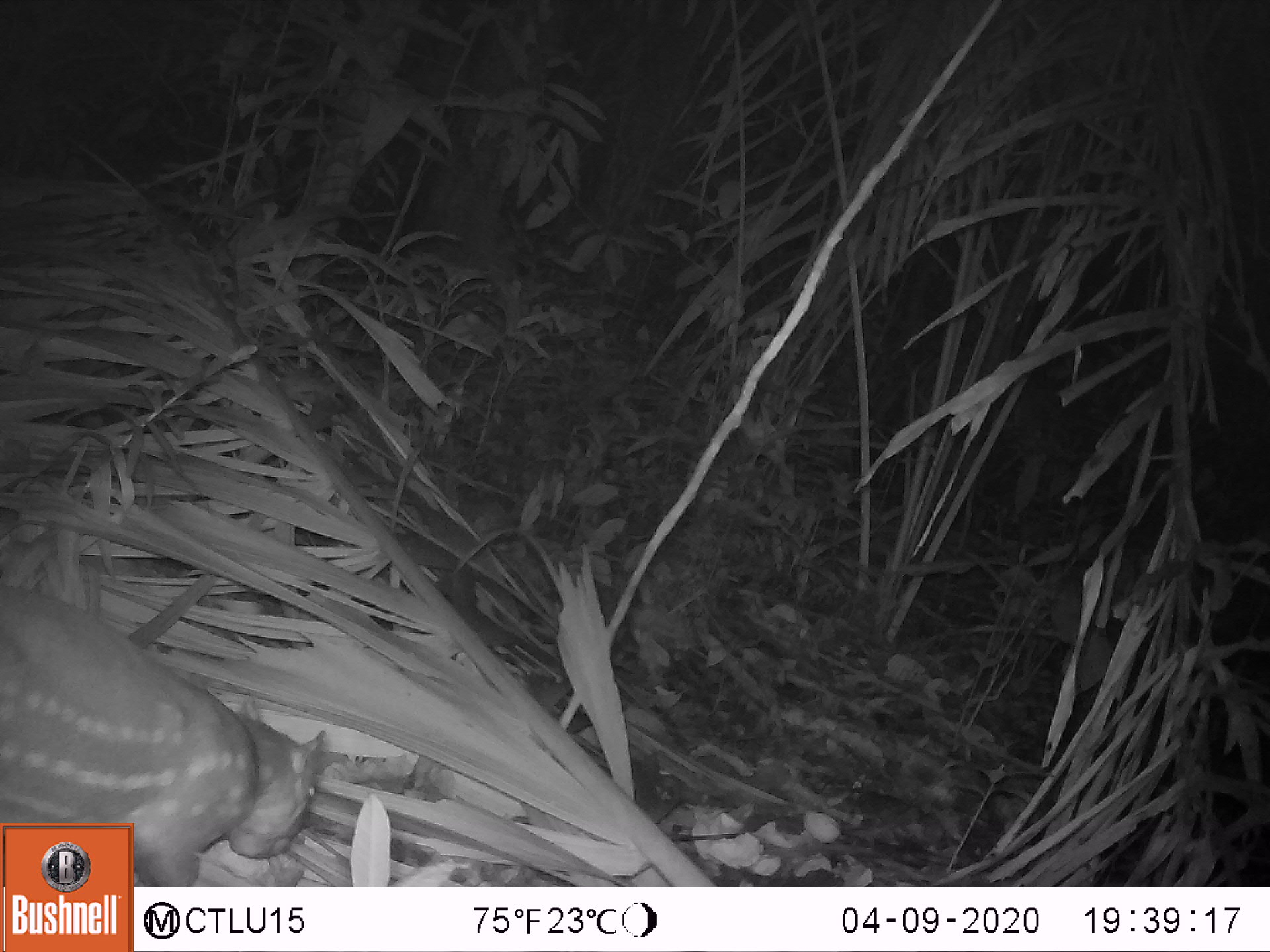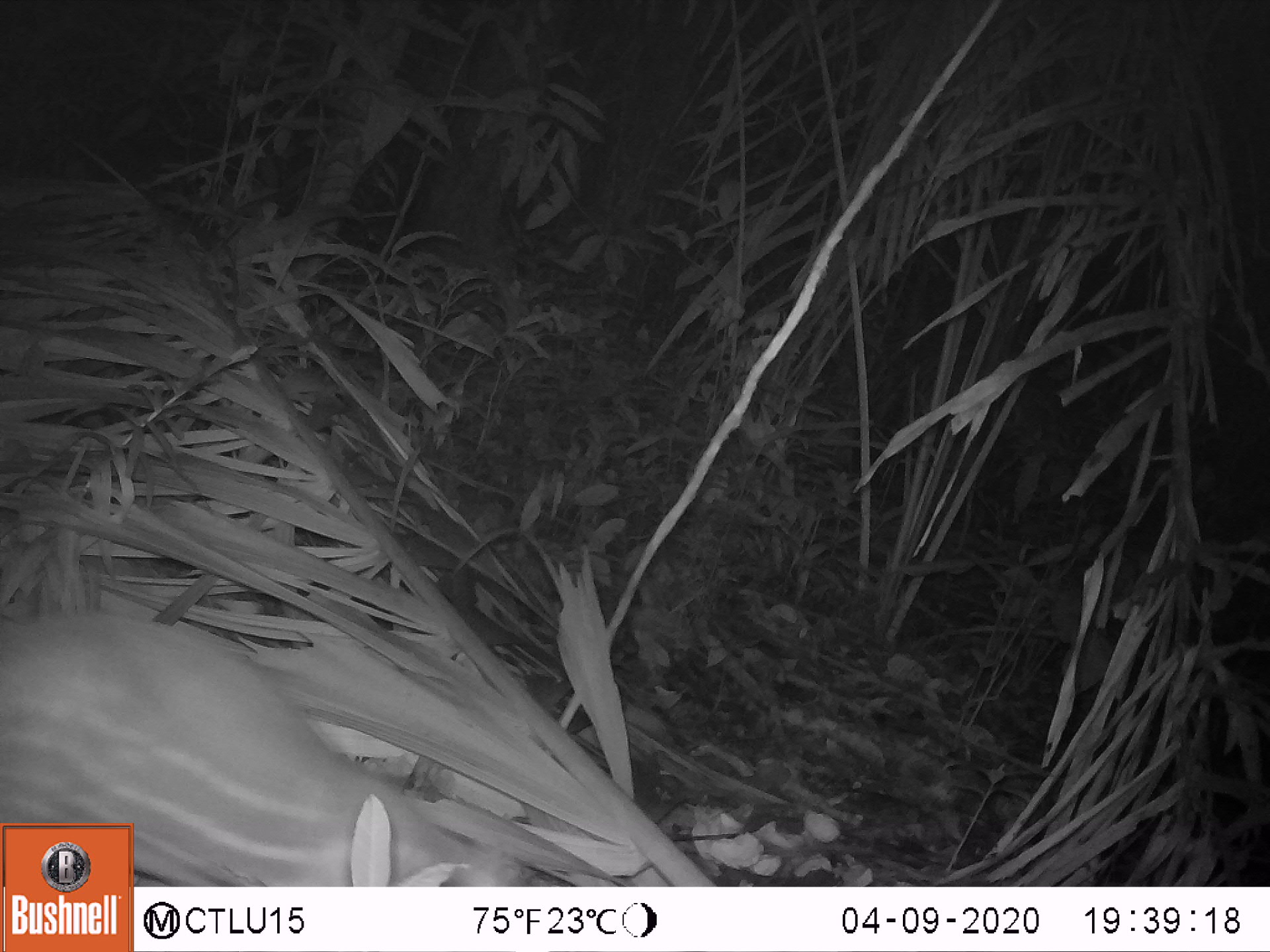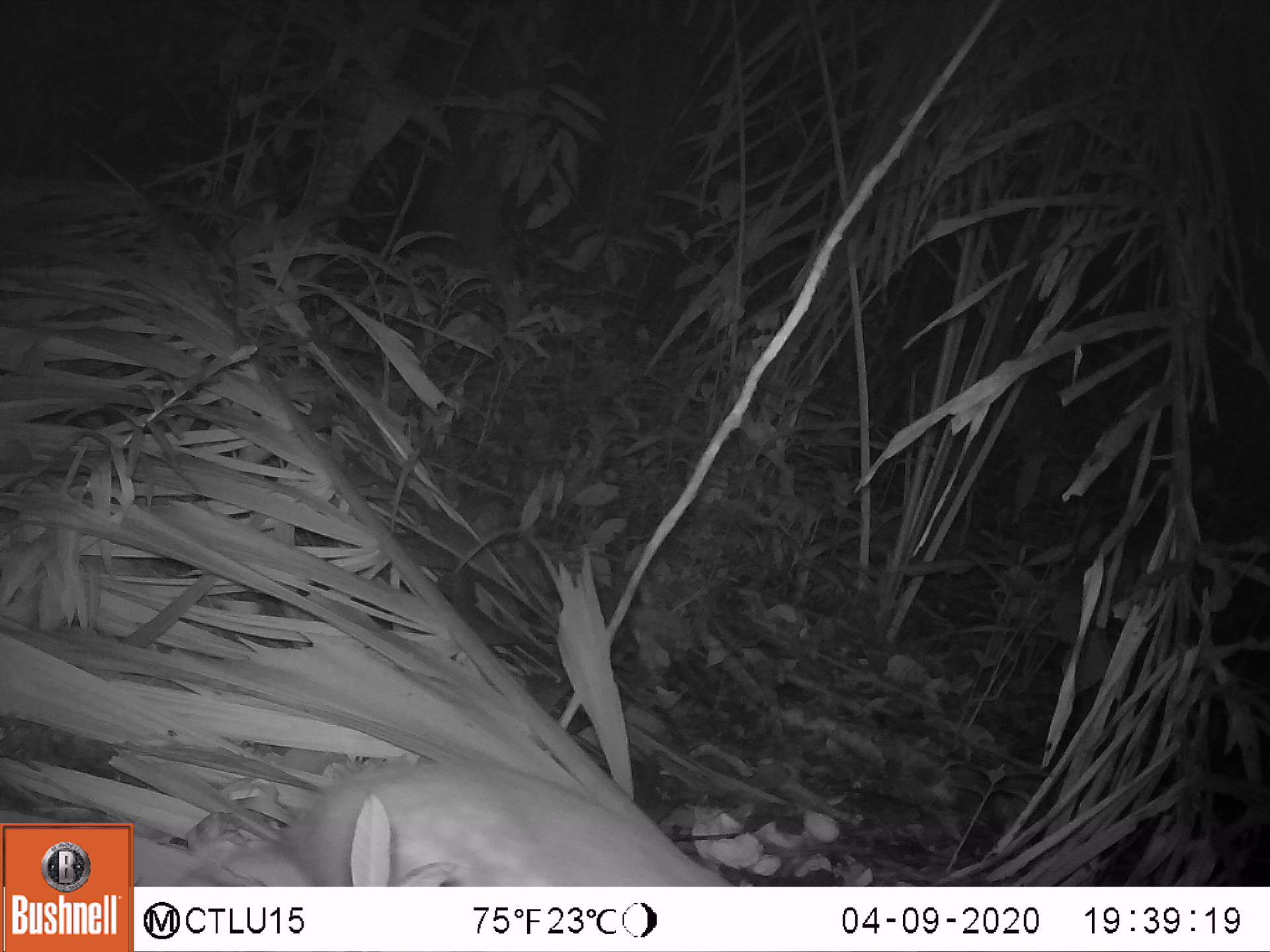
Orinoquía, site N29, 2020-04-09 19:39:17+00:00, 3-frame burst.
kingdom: Animalia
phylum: Chordata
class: Mammalia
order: Rodentia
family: Cuniculidae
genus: Cuniculus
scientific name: Cuniculus paca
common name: spotted paca